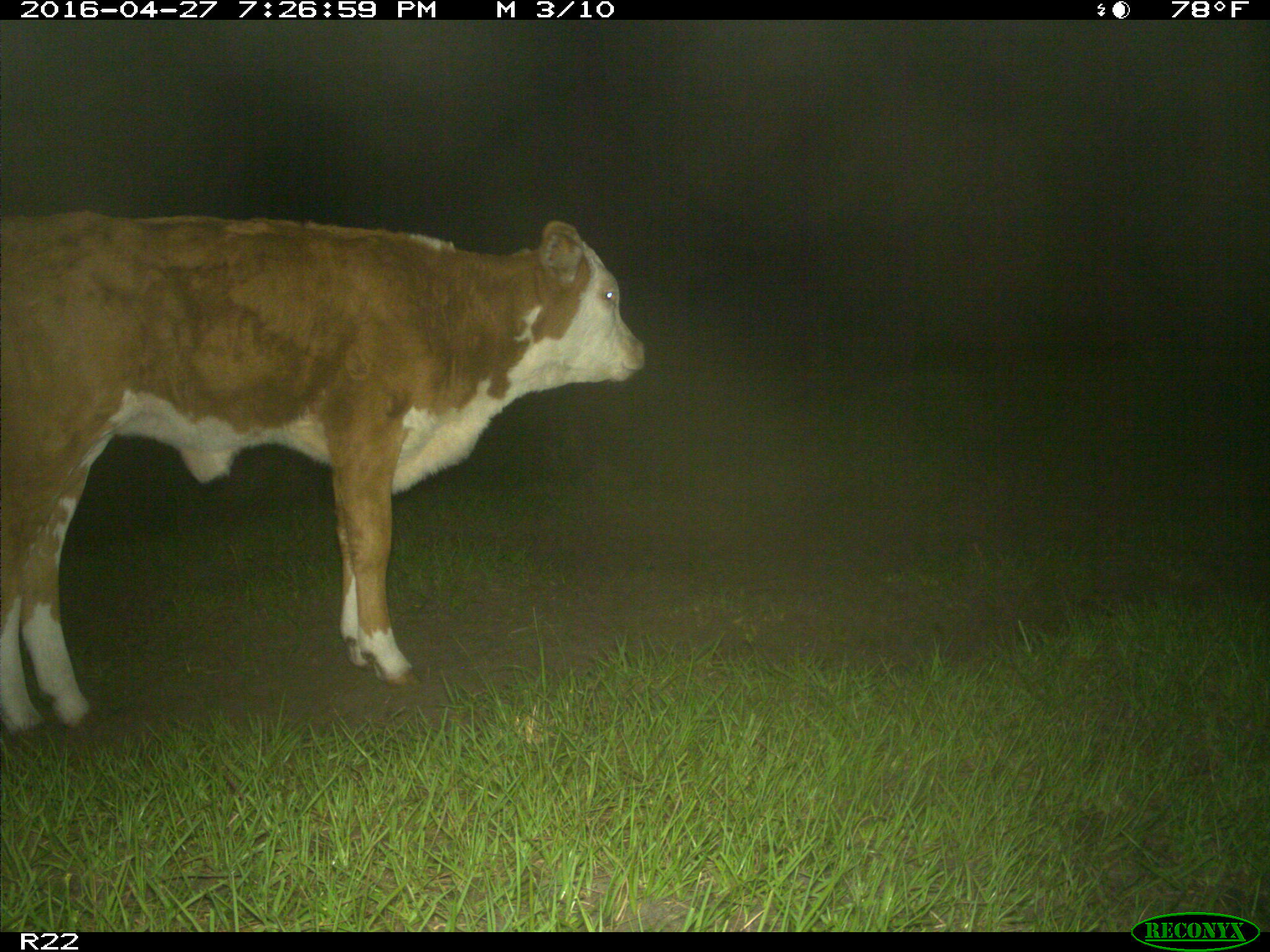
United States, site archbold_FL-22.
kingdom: Animalia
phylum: Chordata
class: Mammalia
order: Artiodactyla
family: Bovidae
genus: Bos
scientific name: Bos taurus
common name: domestic cow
Bos taurus (domestic cow).